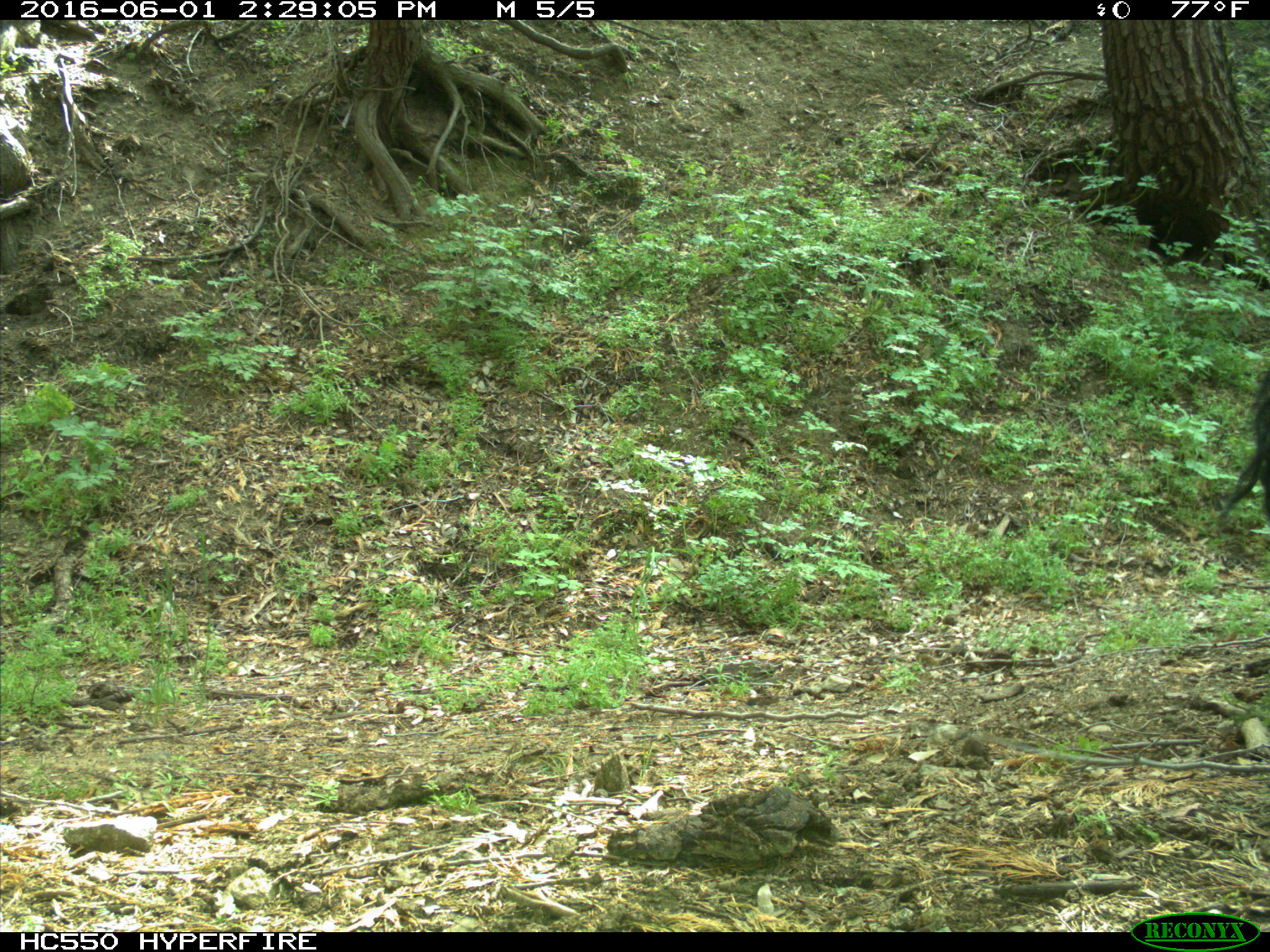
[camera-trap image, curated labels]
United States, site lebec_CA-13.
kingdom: Animalia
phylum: Chordata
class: Mammalia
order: Artiodactyla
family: Bovidae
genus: Bos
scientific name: Bos taurus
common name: domestic cow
Bos taurus (domestic cow).